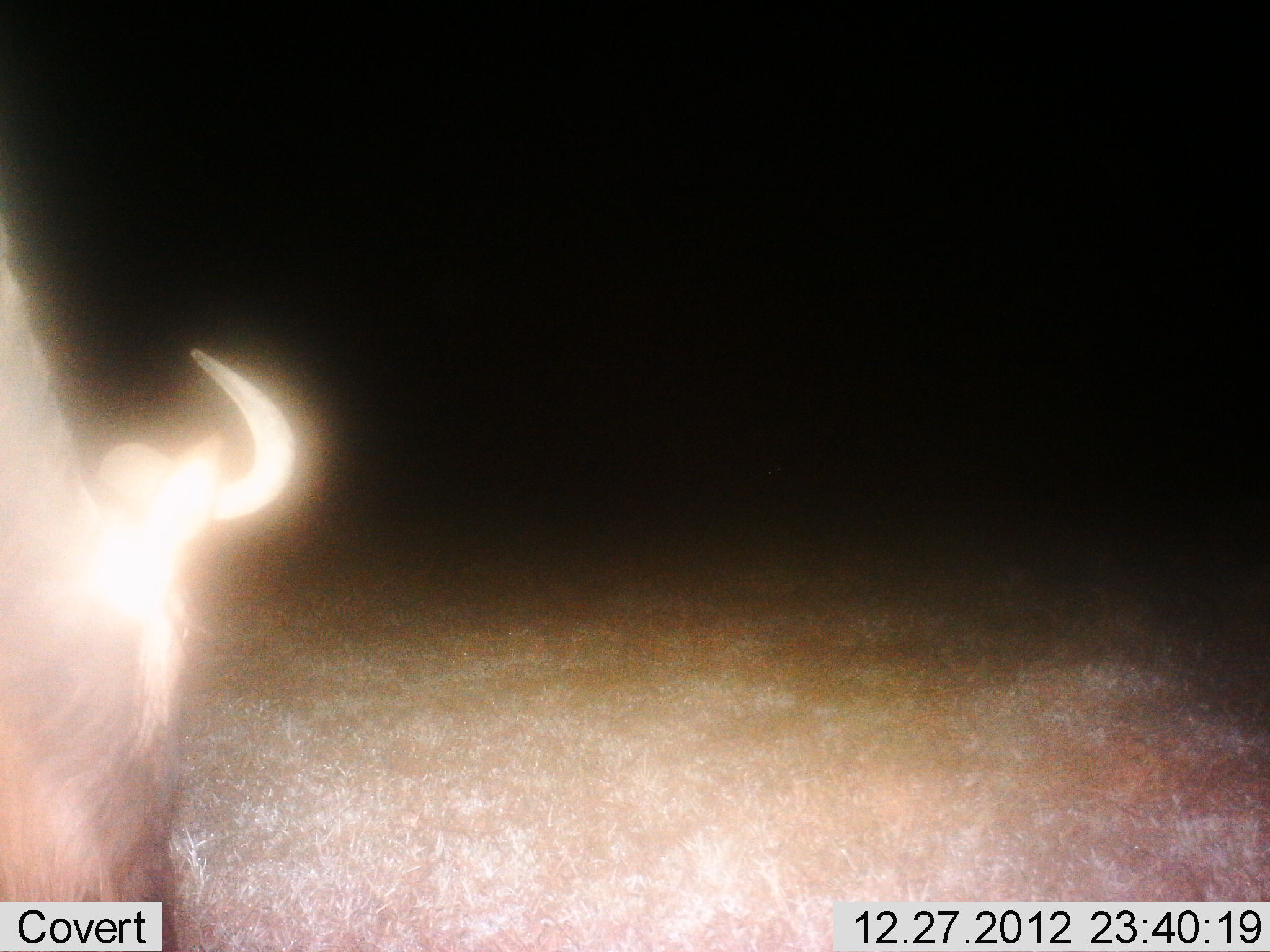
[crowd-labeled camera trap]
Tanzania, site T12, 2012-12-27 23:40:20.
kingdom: Animalia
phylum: Chordata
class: Mammalia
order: Artiodactyla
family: Bovidae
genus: Connochaetes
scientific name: Connochaetes taurinus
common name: blue wildebeest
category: wildebeest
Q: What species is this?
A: Wildebeest (blue wildebeest) (Connochaetes taurinus).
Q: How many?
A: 1.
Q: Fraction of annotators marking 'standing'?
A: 50%.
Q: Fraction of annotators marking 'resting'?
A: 0%.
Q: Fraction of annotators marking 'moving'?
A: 20%.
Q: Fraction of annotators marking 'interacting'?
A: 0%.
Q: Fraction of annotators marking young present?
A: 0%.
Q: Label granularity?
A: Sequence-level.